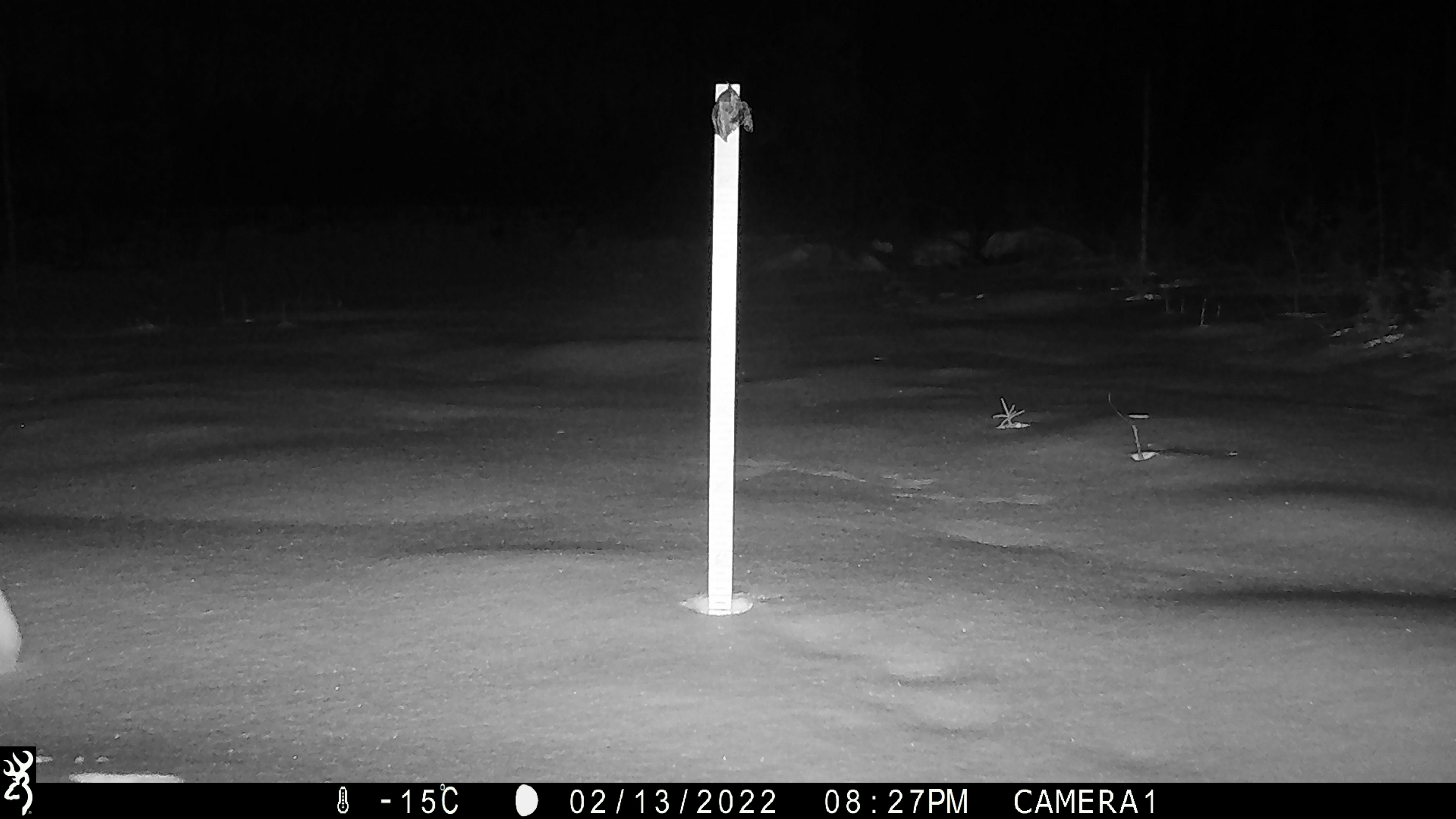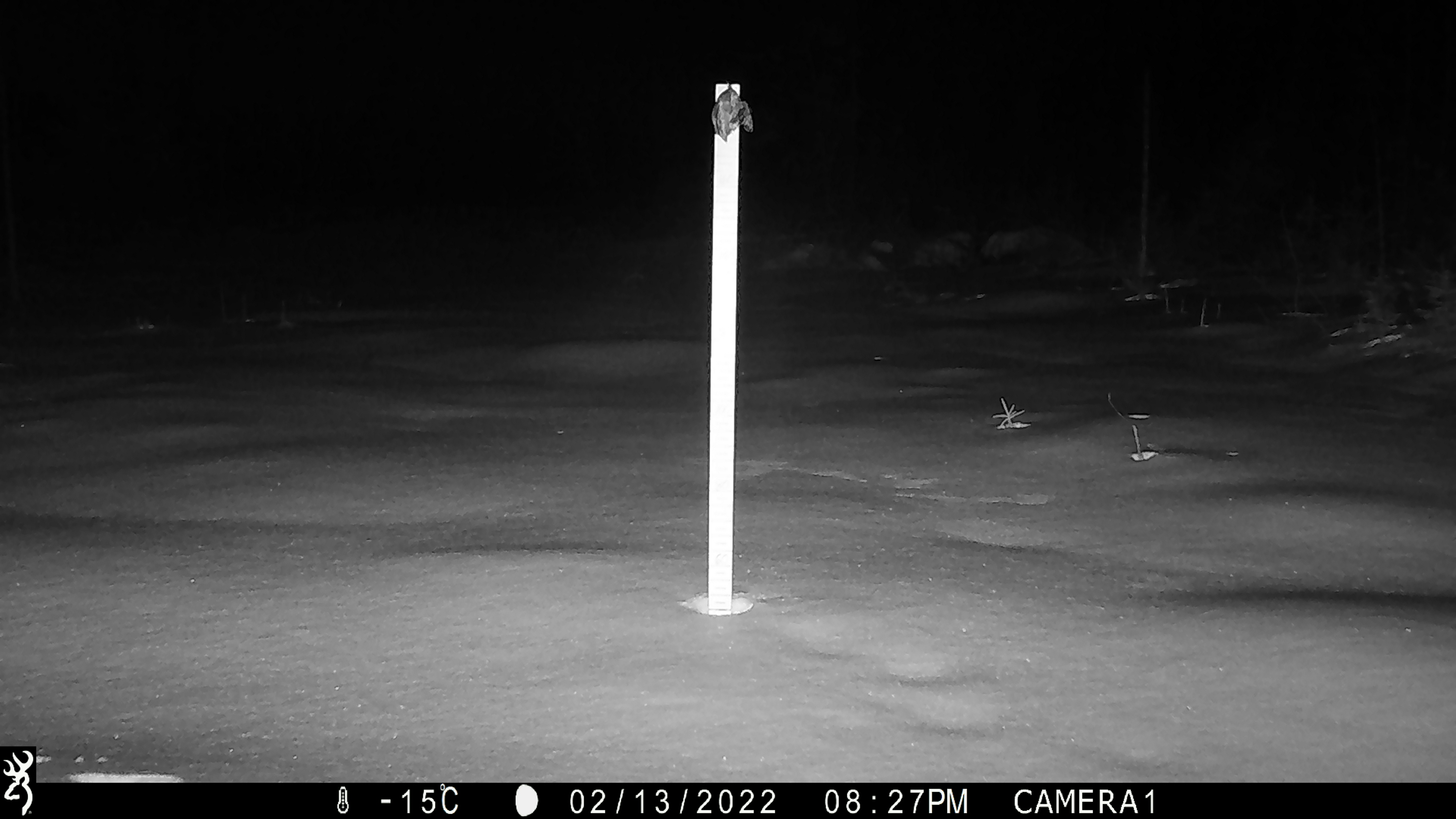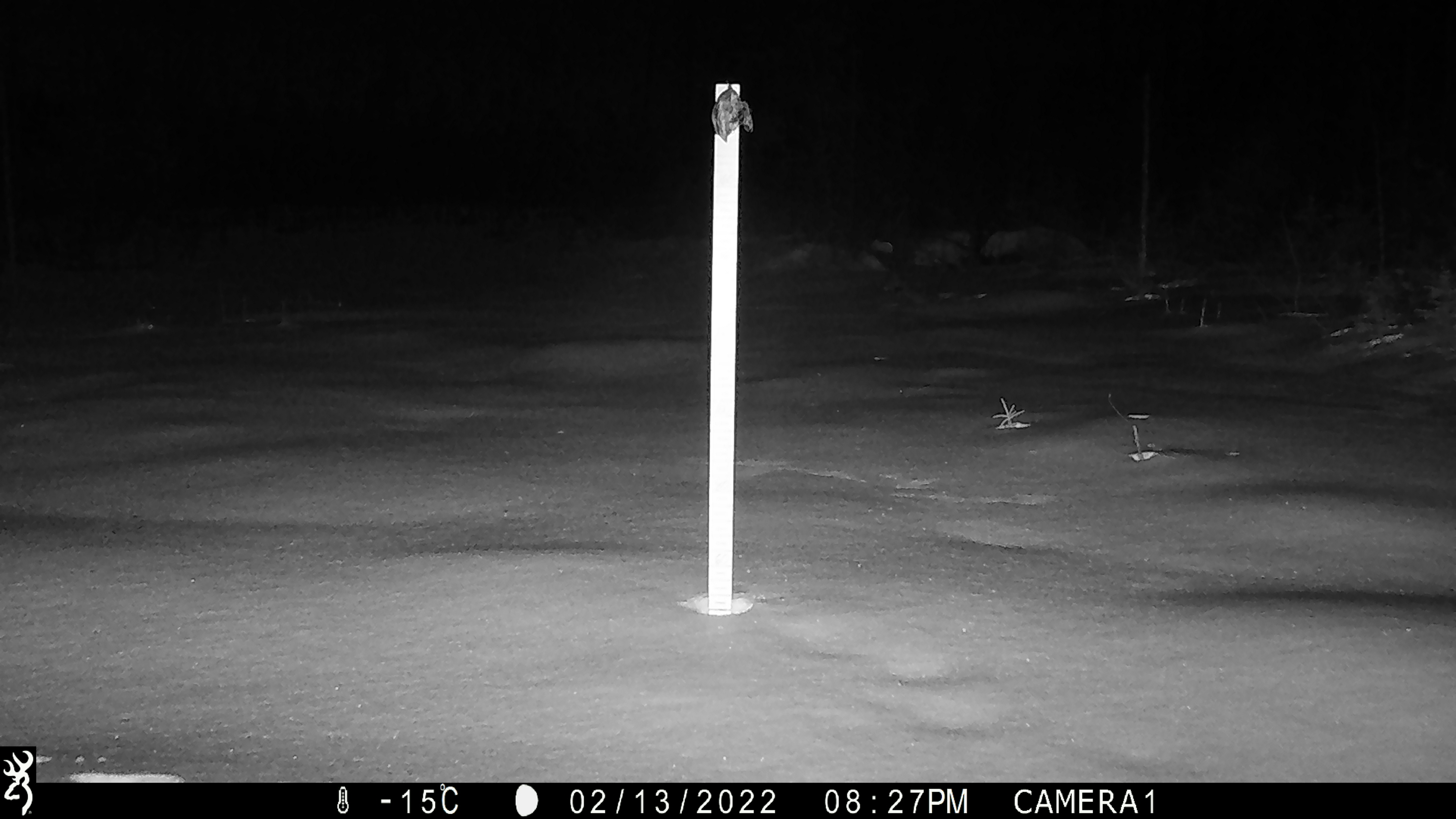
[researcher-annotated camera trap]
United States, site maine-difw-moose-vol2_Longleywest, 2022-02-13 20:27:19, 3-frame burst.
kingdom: Animalia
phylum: Chordata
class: Mammalia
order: Carnivora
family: Felidae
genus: Lynx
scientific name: Lynx canadensis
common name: canada lynx